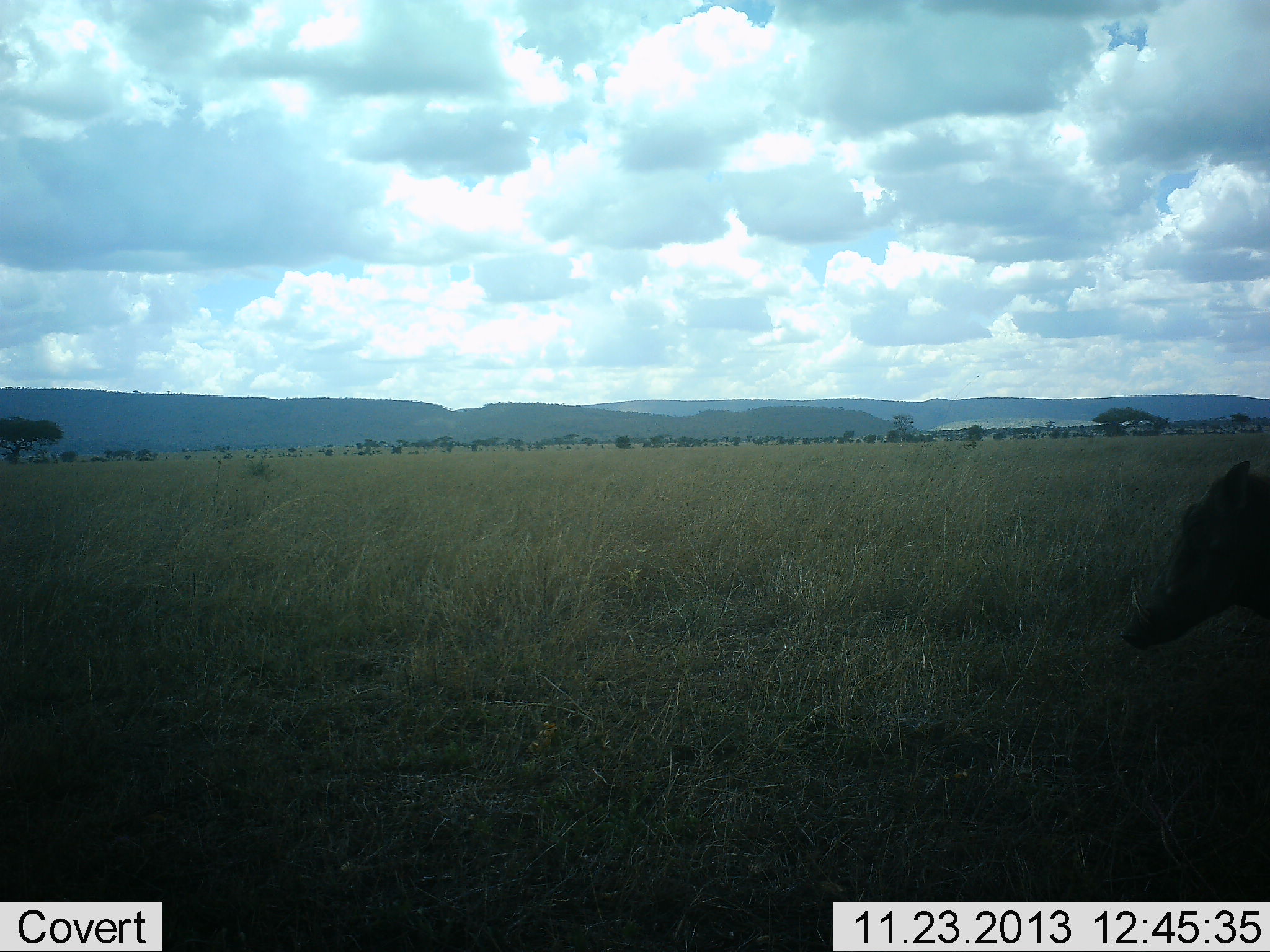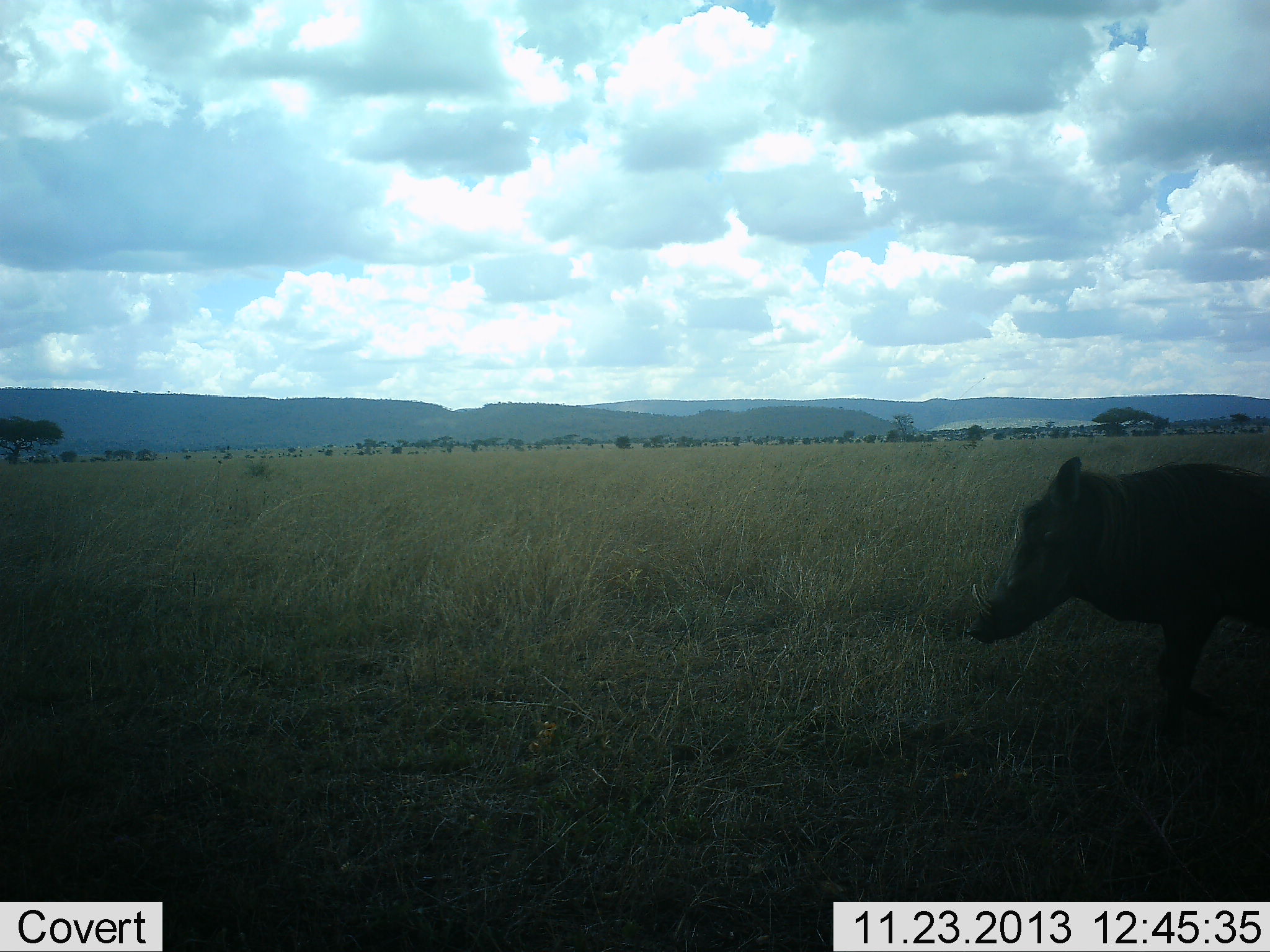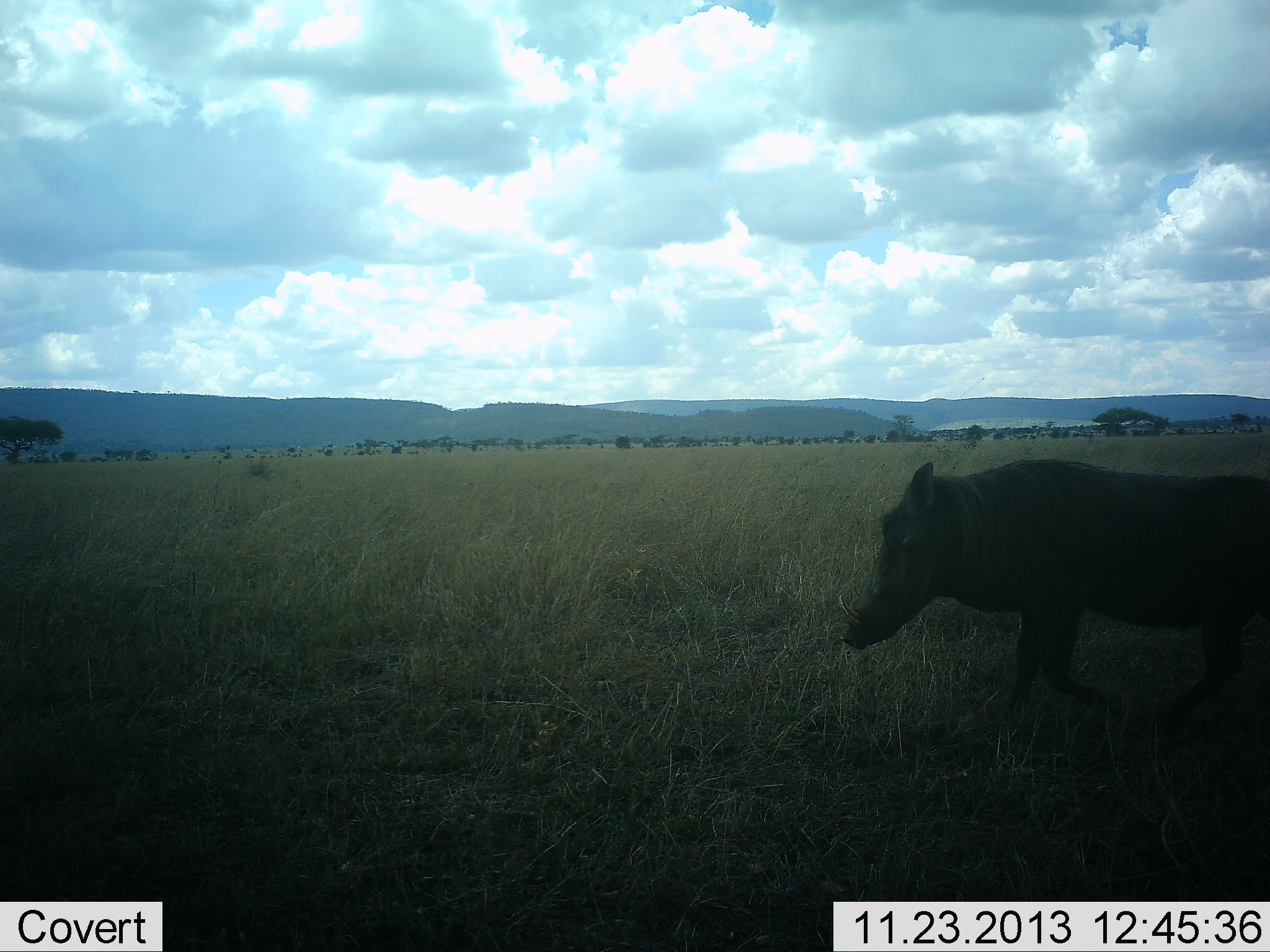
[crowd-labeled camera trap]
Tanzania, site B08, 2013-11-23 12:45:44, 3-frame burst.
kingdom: Animalia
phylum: Chordata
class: Mammalia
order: Artiodactyla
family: Suidae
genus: Phacochoerus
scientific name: Phacochoerus africanus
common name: warthog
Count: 1.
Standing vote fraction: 10%.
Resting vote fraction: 0%.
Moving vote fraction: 90%.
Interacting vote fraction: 0%.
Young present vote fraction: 0%.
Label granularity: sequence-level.